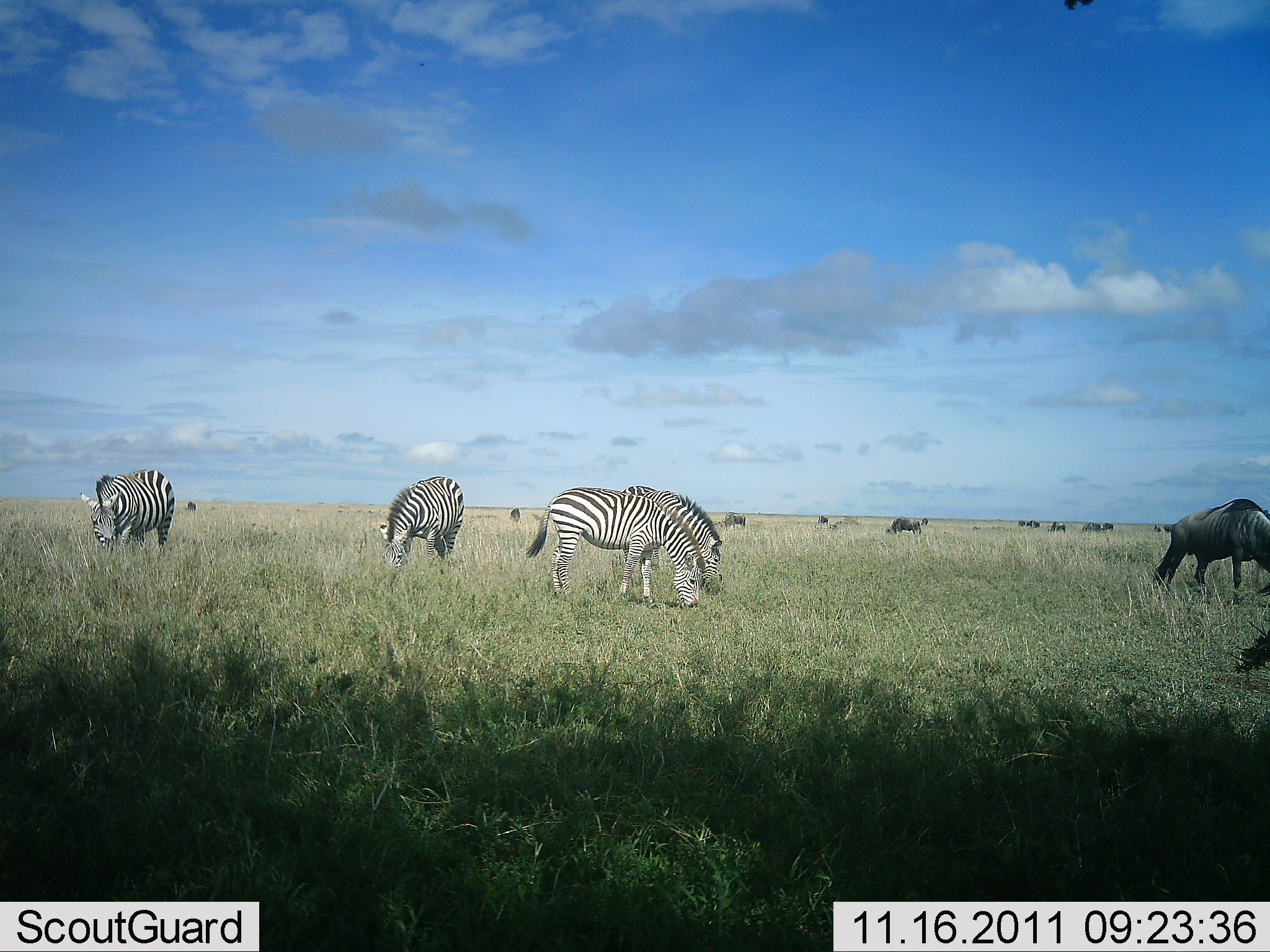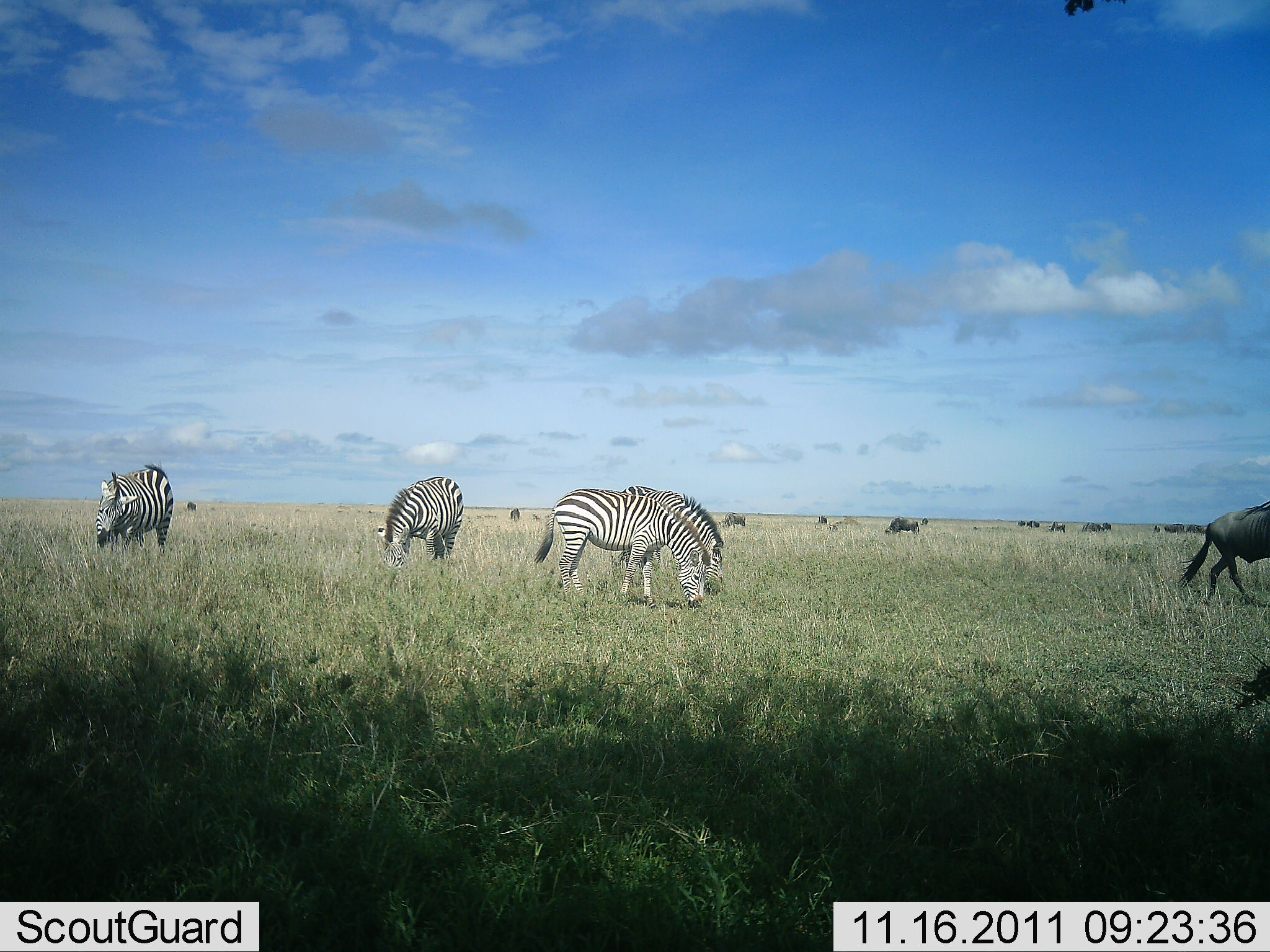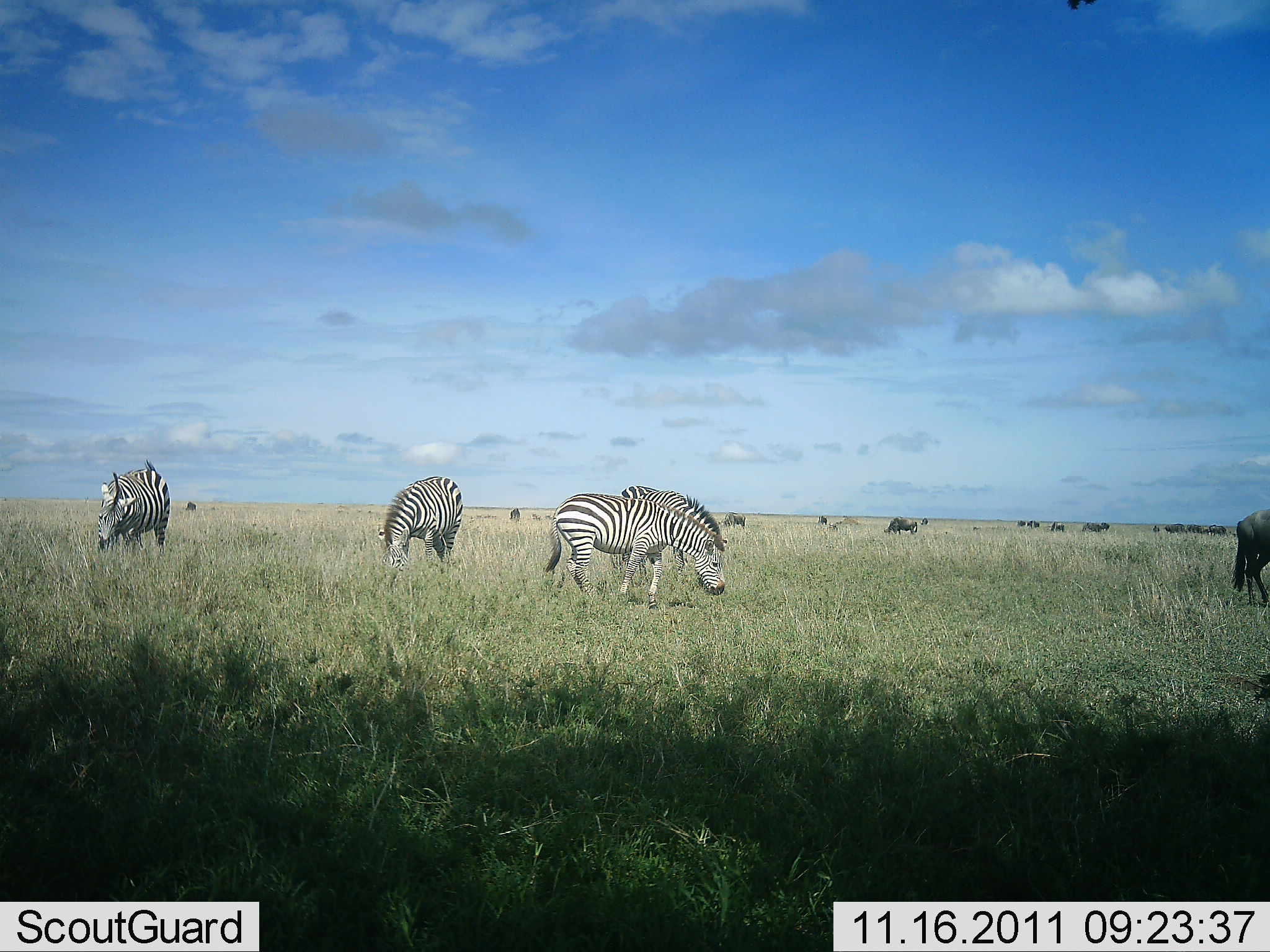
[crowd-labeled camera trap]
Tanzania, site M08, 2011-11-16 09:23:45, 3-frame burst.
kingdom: Animalia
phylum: Chordata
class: Mammalia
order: Artiodactyla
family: Bovidae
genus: Connochaetes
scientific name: Connochaetes taurinus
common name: blue wildebeest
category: wildebeest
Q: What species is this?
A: Wildebeest (blue wildebeest) (Connochaetes taurinus).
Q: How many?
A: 11-50.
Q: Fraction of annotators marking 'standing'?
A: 30%.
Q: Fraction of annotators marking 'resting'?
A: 0%.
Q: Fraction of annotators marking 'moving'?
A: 50%.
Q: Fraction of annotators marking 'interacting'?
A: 0%.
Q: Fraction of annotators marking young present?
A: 0%.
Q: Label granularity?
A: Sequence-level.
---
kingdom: Animalia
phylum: Chordata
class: Mammalia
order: Perissodactyla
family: Equidae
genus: Equus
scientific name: Equus quagga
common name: plains zebra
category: zebra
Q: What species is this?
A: Zebra (plains zebra) (Equus quagga).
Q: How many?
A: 4.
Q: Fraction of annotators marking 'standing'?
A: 55%.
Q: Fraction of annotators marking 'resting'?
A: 0%.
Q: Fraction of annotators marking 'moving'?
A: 0%.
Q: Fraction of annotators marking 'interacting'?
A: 0%.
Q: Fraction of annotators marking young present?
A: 0%.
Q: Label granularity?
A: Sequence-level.